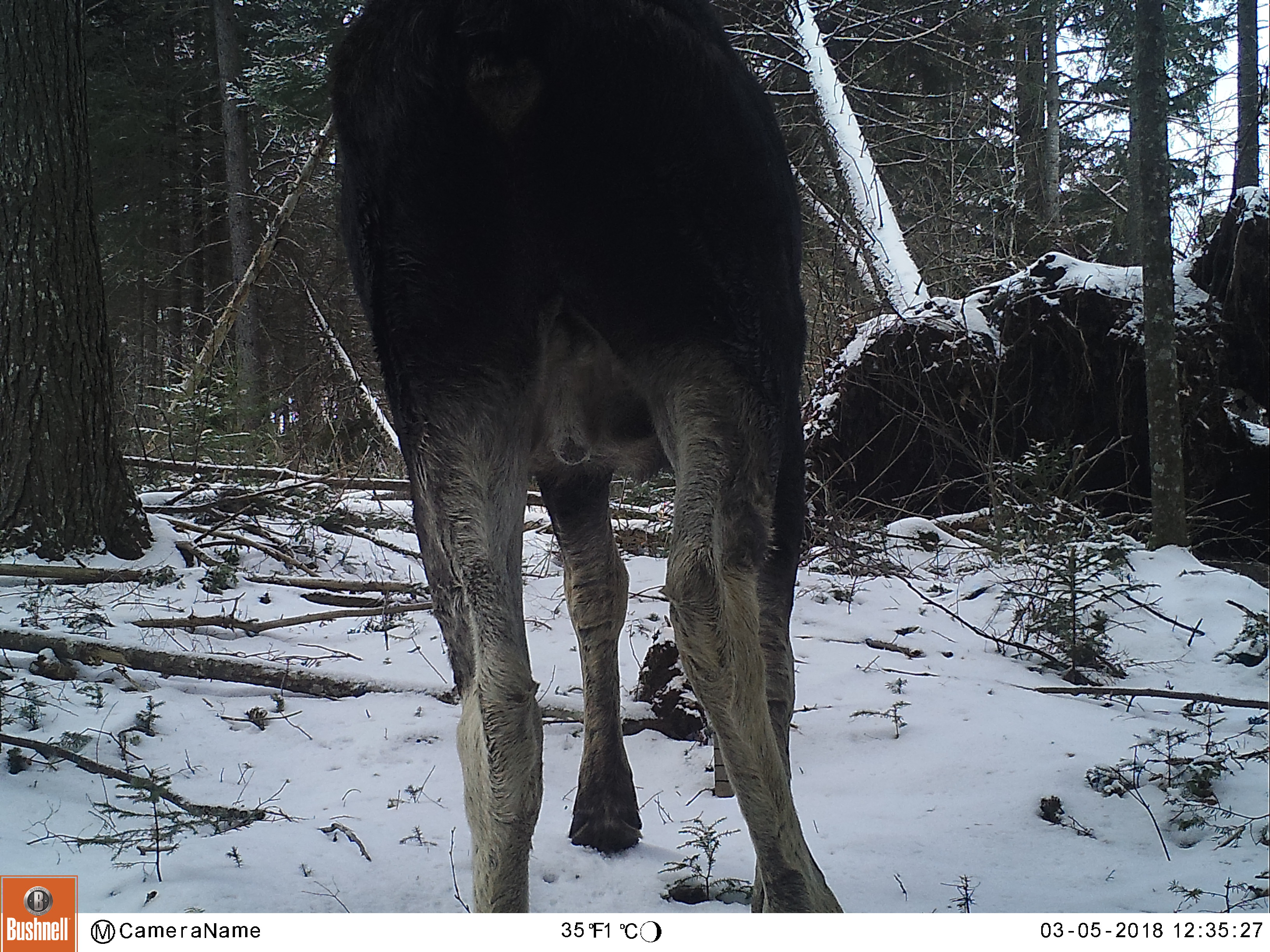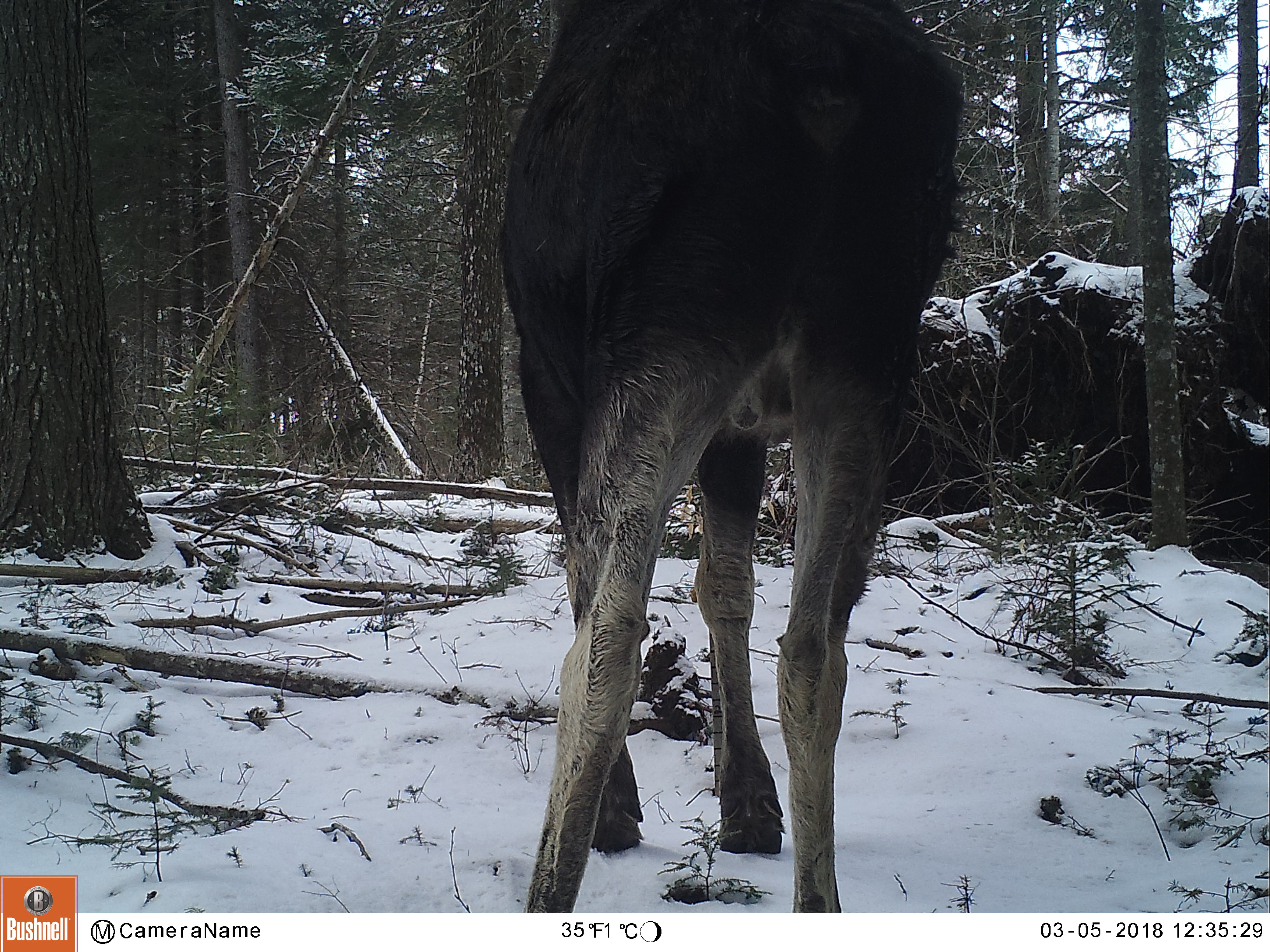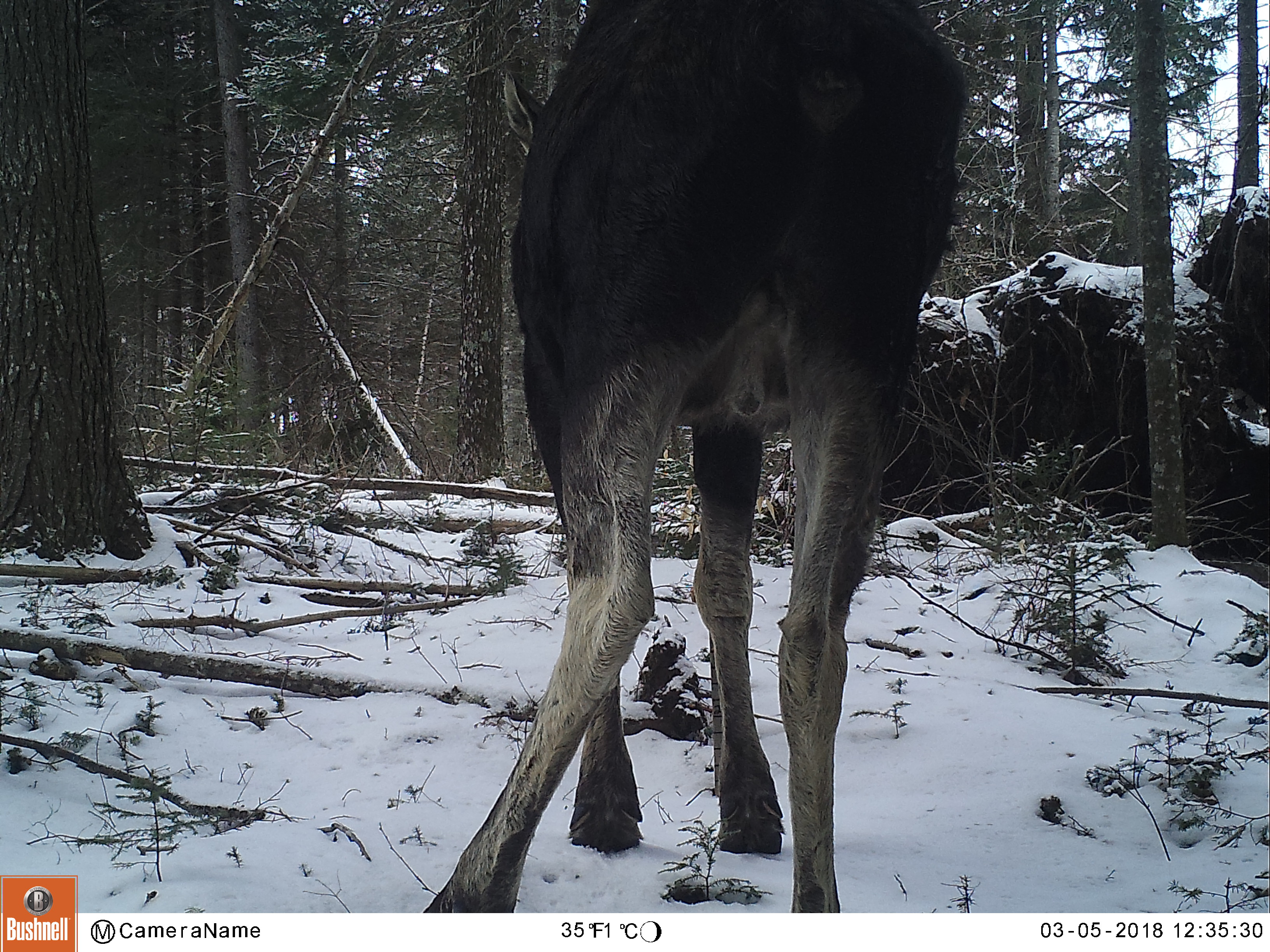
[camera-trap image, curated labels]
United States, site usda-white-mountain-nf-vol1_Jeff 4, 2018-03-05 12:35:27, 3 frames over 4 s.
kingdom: Animalia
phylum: Chordata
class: Mammalia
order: Artiodactyla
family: Cervidae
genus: Alces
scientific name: Alces alces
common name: moose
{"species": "moose (Alces alces)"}